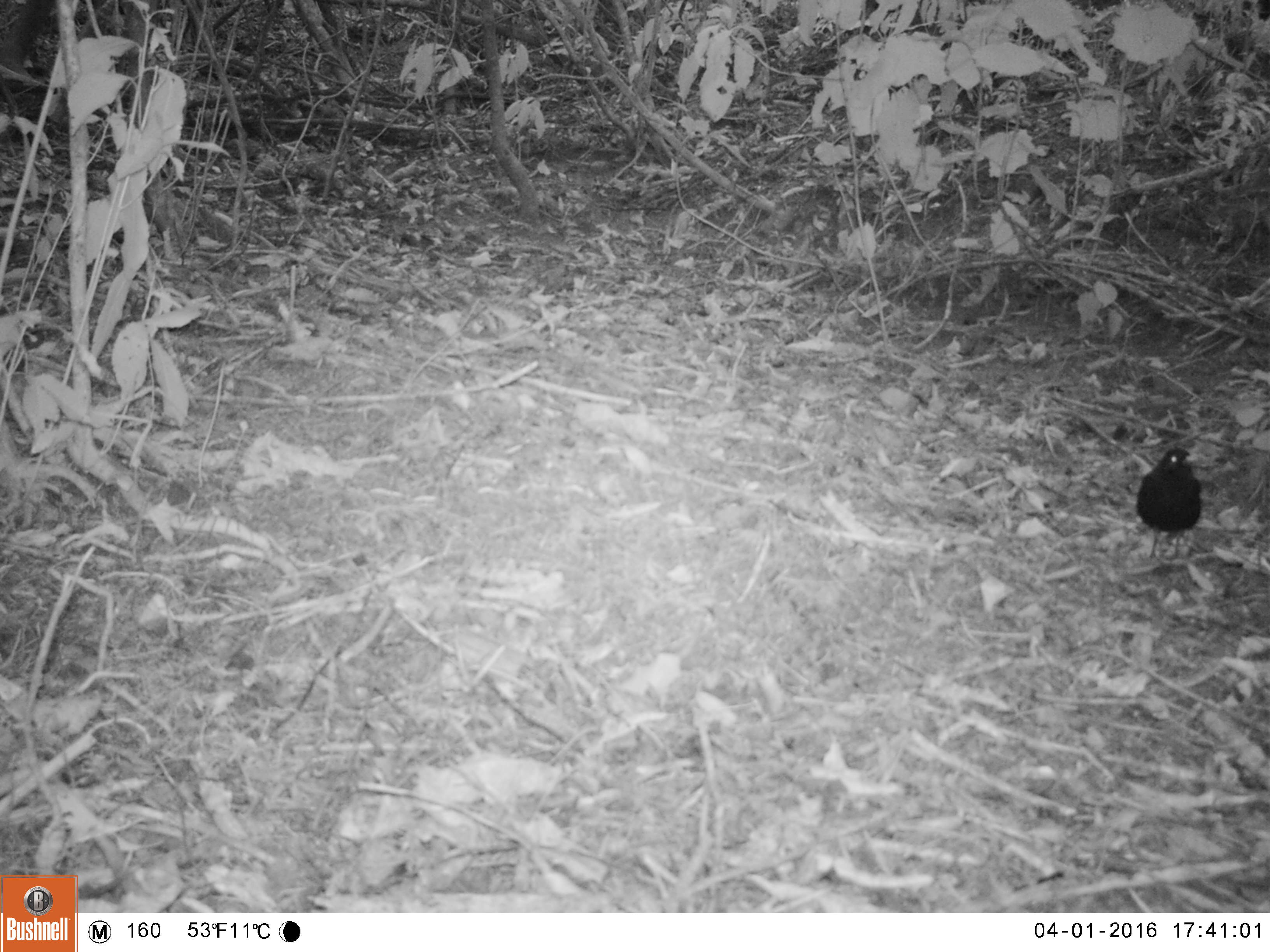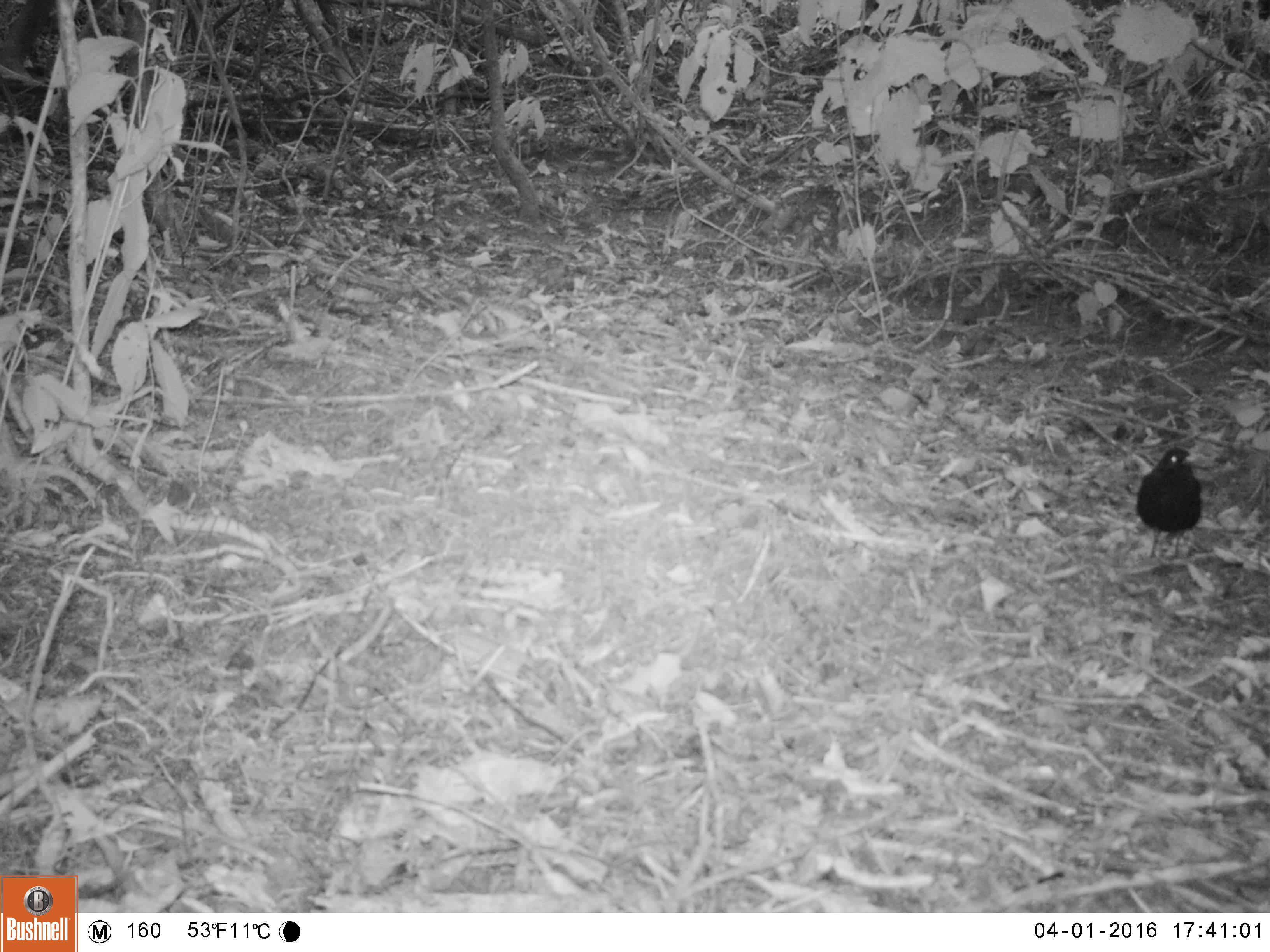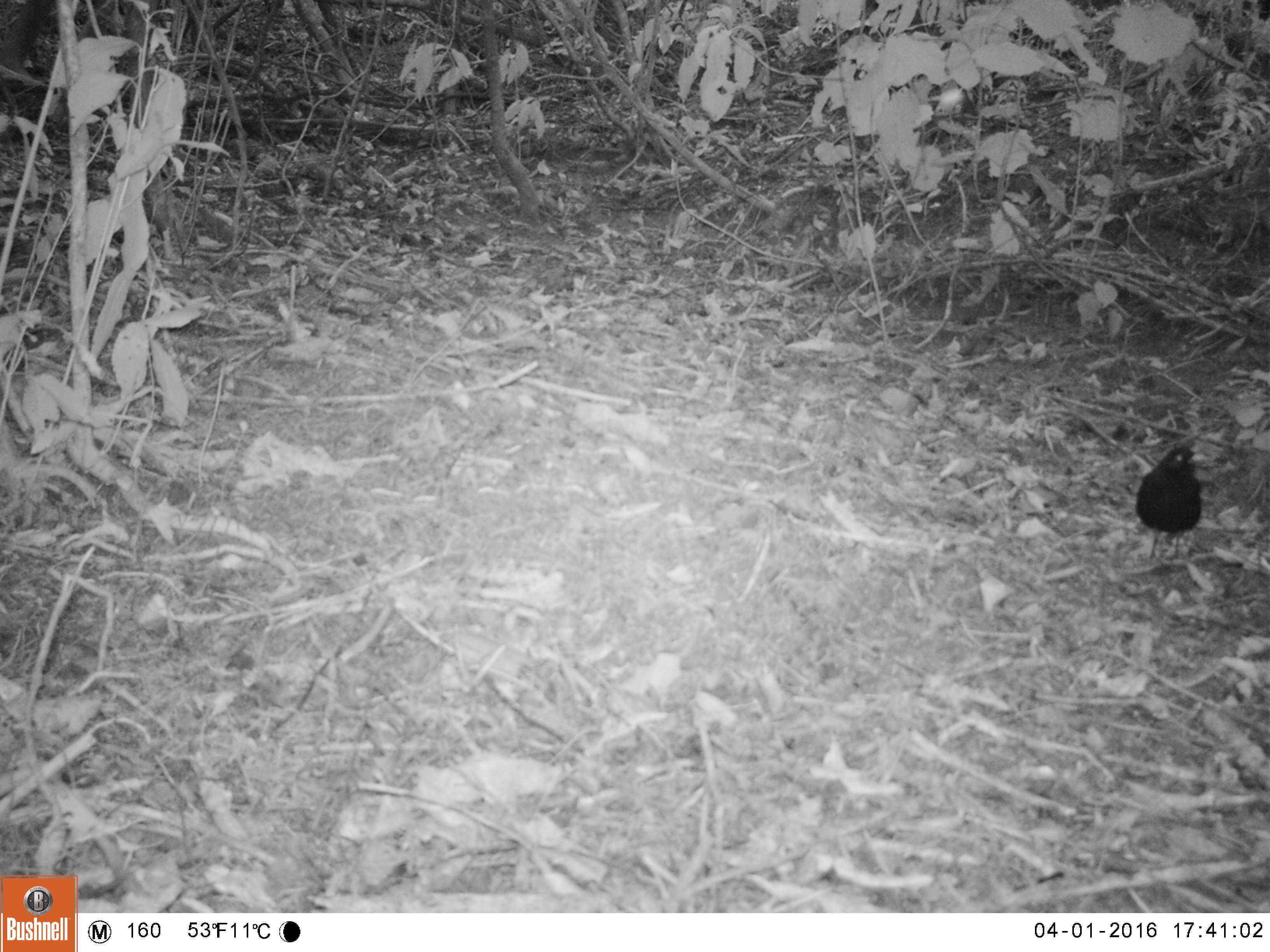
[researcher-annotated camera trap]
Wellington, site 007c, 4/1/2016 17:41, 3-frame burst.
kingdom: Animalia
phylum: Chordata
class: Aves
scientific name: Aves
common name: bird